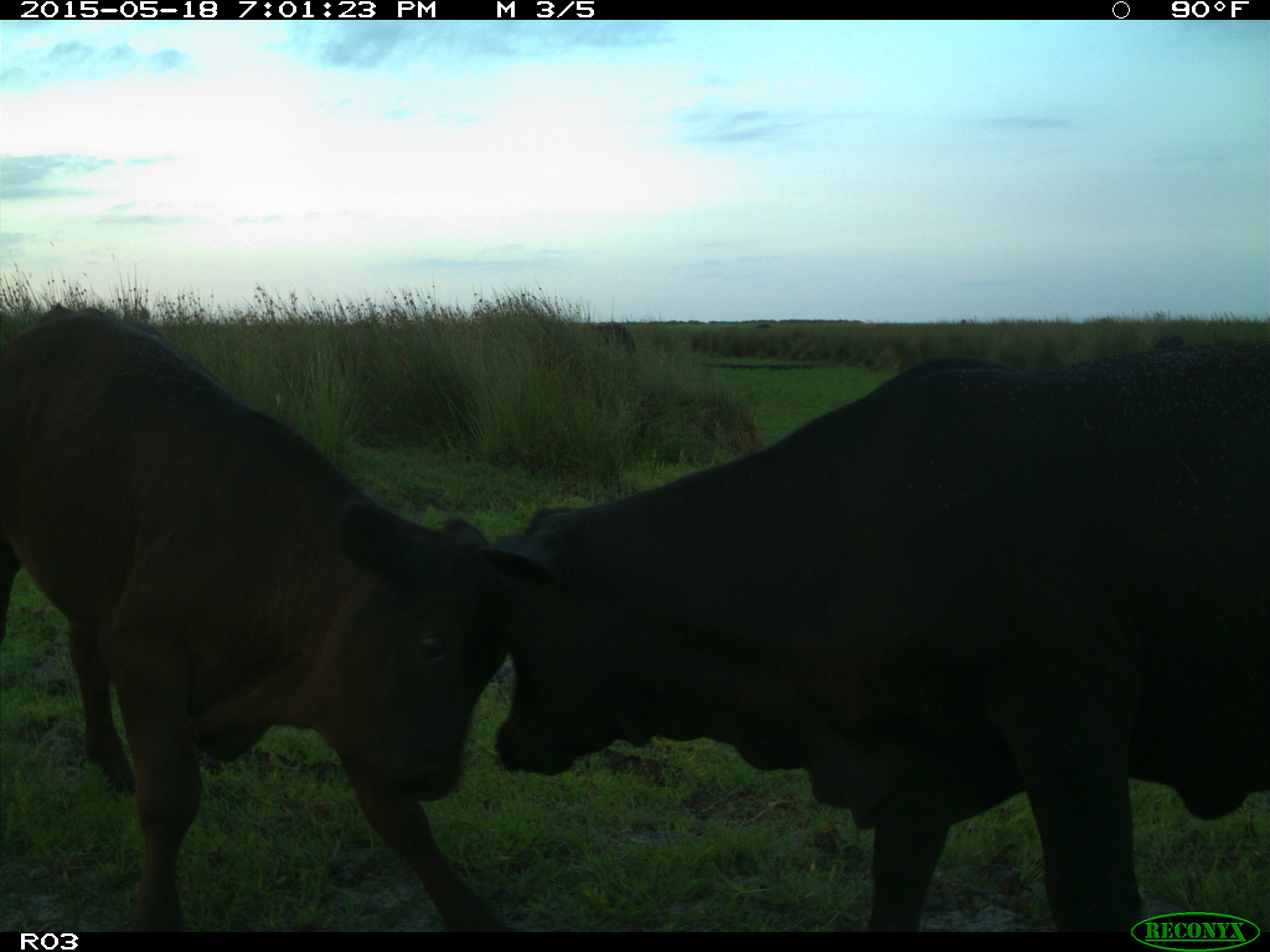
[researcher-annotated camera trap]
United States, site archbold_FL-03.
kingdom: Animalia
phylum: Chordata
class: Mammalia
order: Artiodactyla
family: Bovidae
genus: Bos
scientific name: Bos taurus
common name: domestic cow